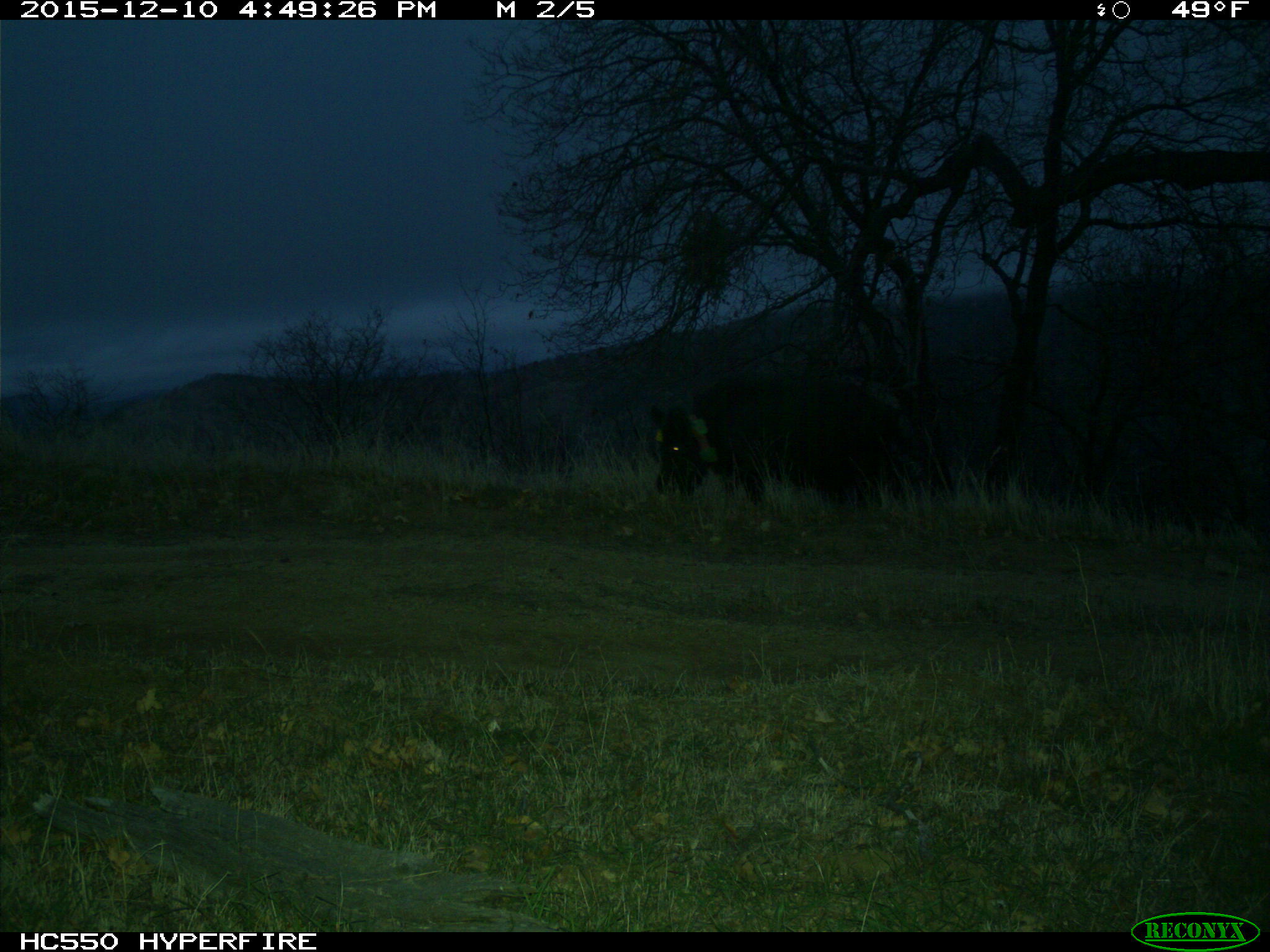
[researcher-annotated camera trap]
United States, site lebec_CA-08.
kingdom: Animalia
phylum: Chordata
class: Mammalia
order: Artiodactyla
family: Suidae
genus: Sus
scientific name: Sus scrofa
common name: wild boar